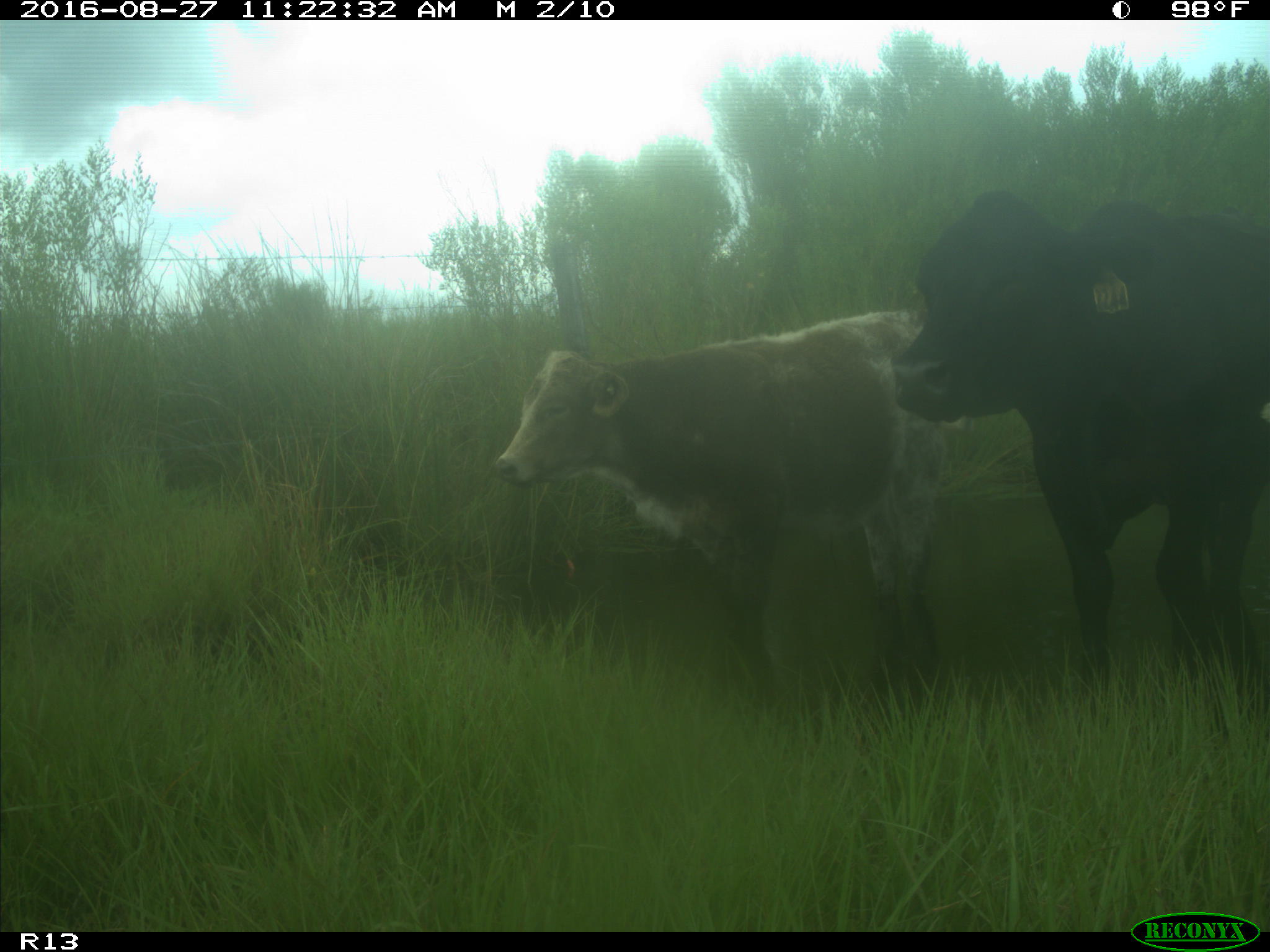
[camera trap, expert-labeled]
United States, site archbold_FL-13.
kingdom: Animalia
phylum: Chordata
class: Mammalia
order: Artiodactyla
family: Bovidae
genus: Bos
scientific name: Bos taurus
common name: domestic cow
Bos taurus (domestic cow).